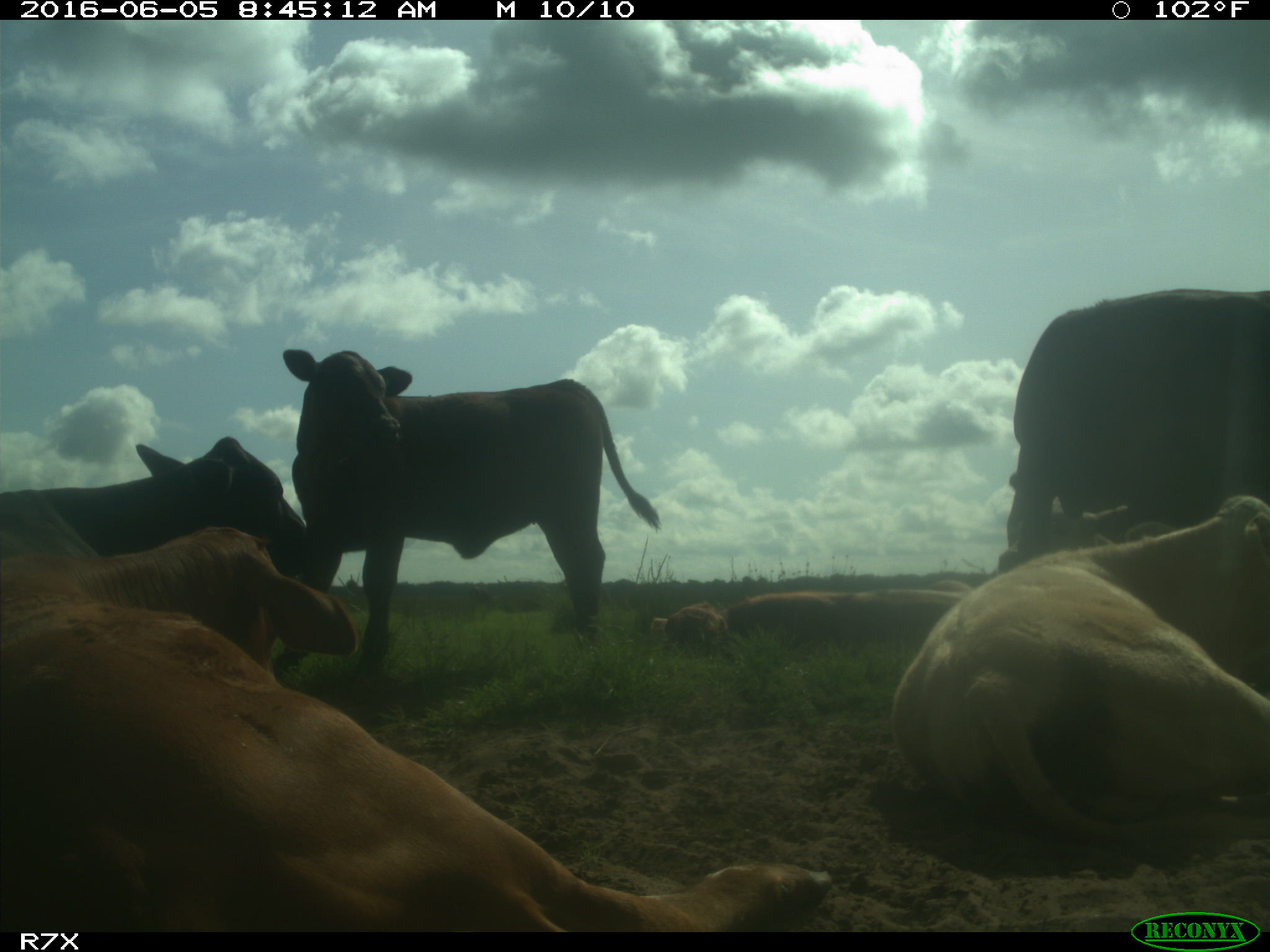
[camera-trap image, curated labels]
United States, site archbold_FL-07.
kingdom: Animalia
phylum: Chordata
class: Mammalia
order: Artiodactyla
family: Bovidae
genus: Bos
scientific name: Bos taurus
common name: domestic cow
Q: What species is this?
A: Bos taurus (domestic cow).